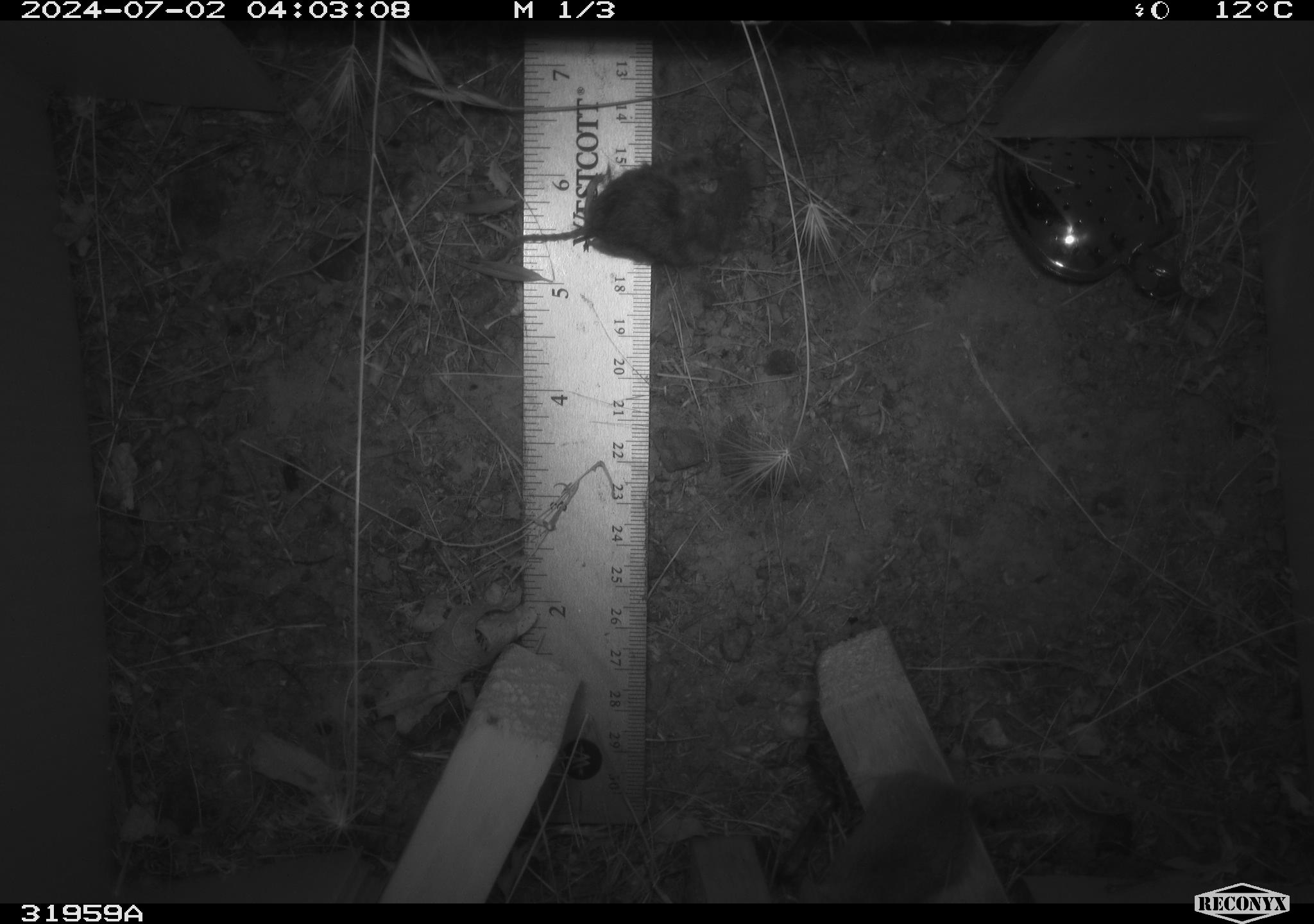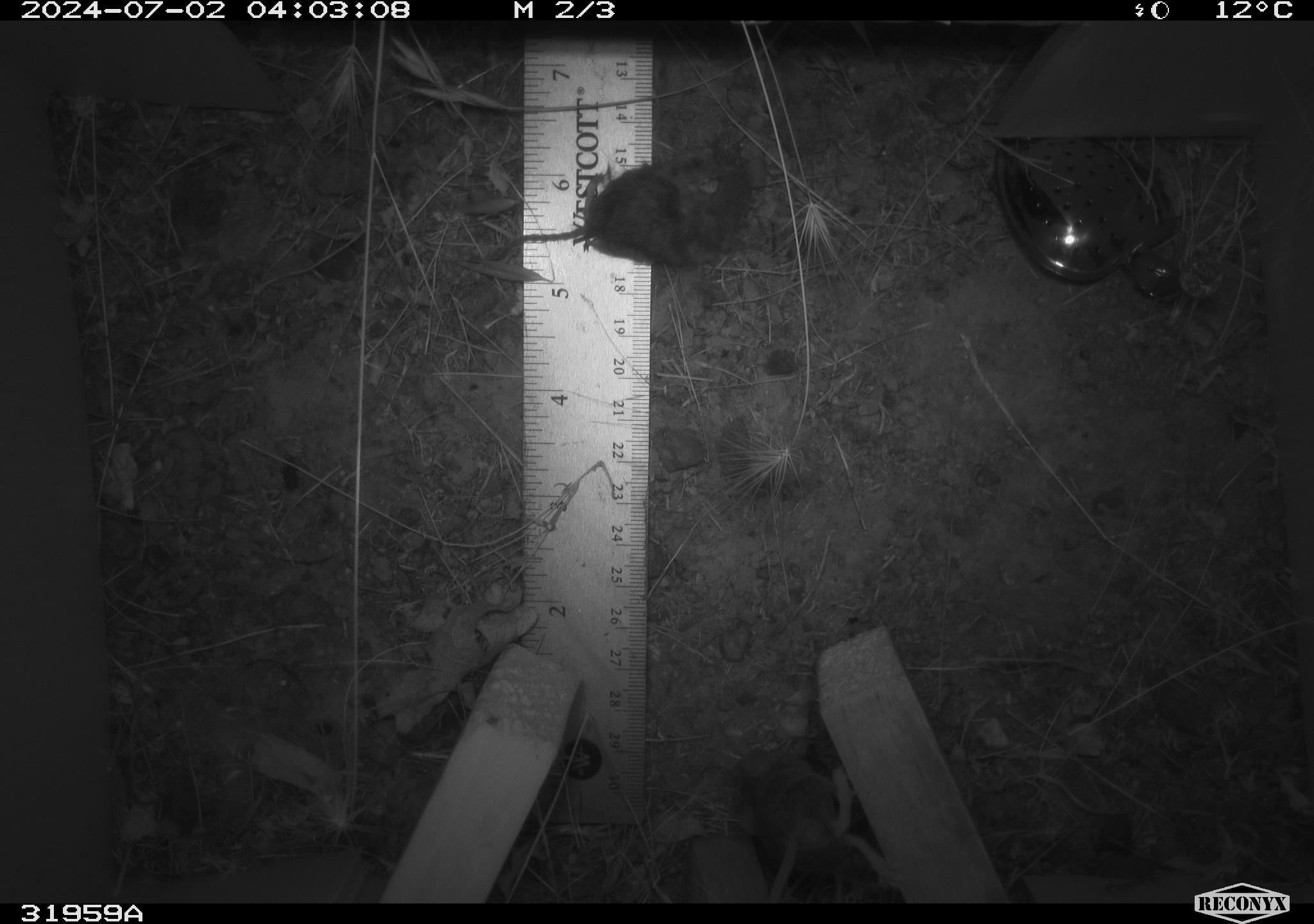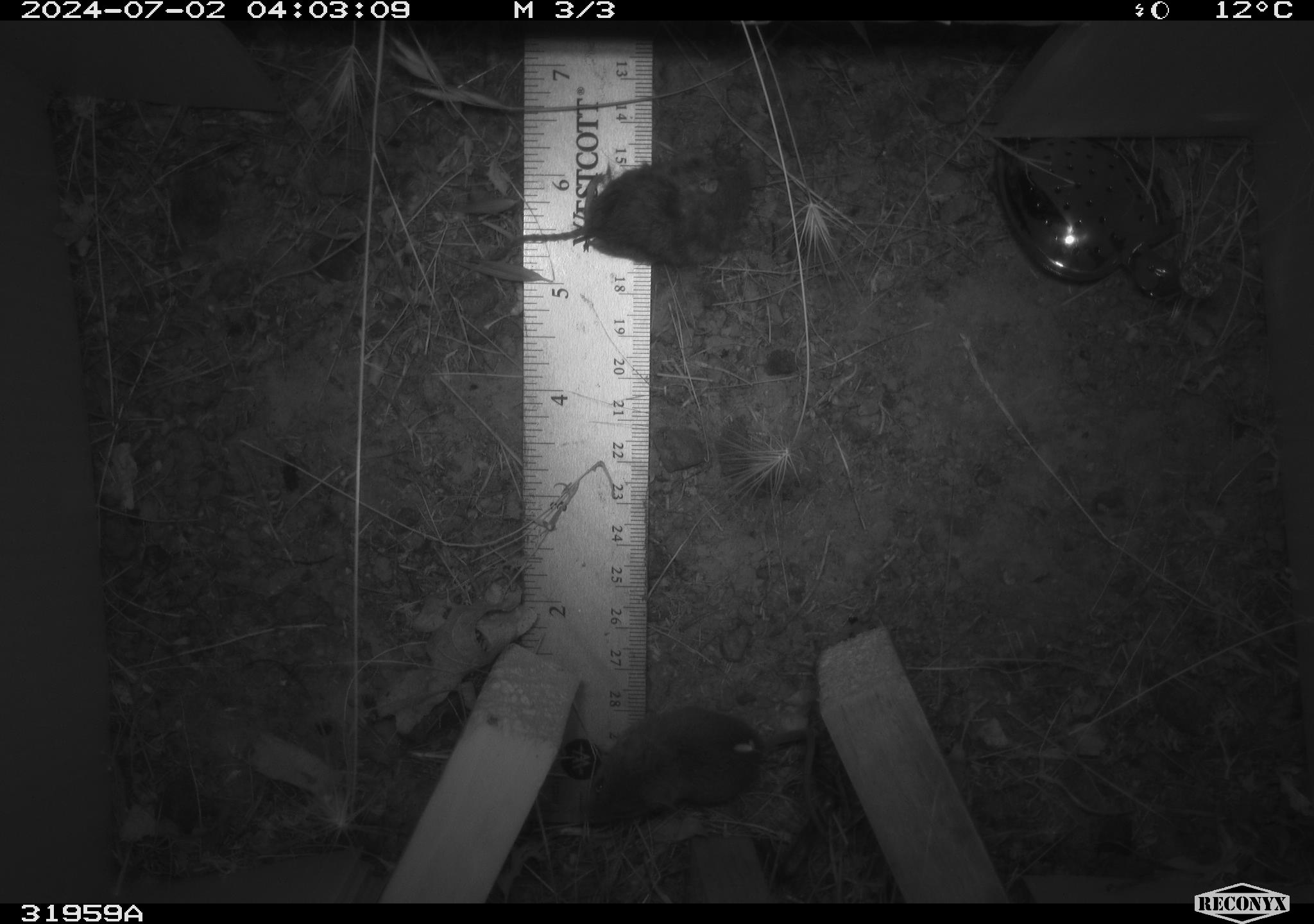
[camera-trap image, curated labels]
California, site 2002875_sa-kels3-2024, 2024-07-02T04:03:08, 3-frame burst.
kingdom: Animalia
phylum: Chordata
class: Mammalia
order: Rodentia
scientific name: Rodentia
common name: mouse species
Mouse species (Rodentia).